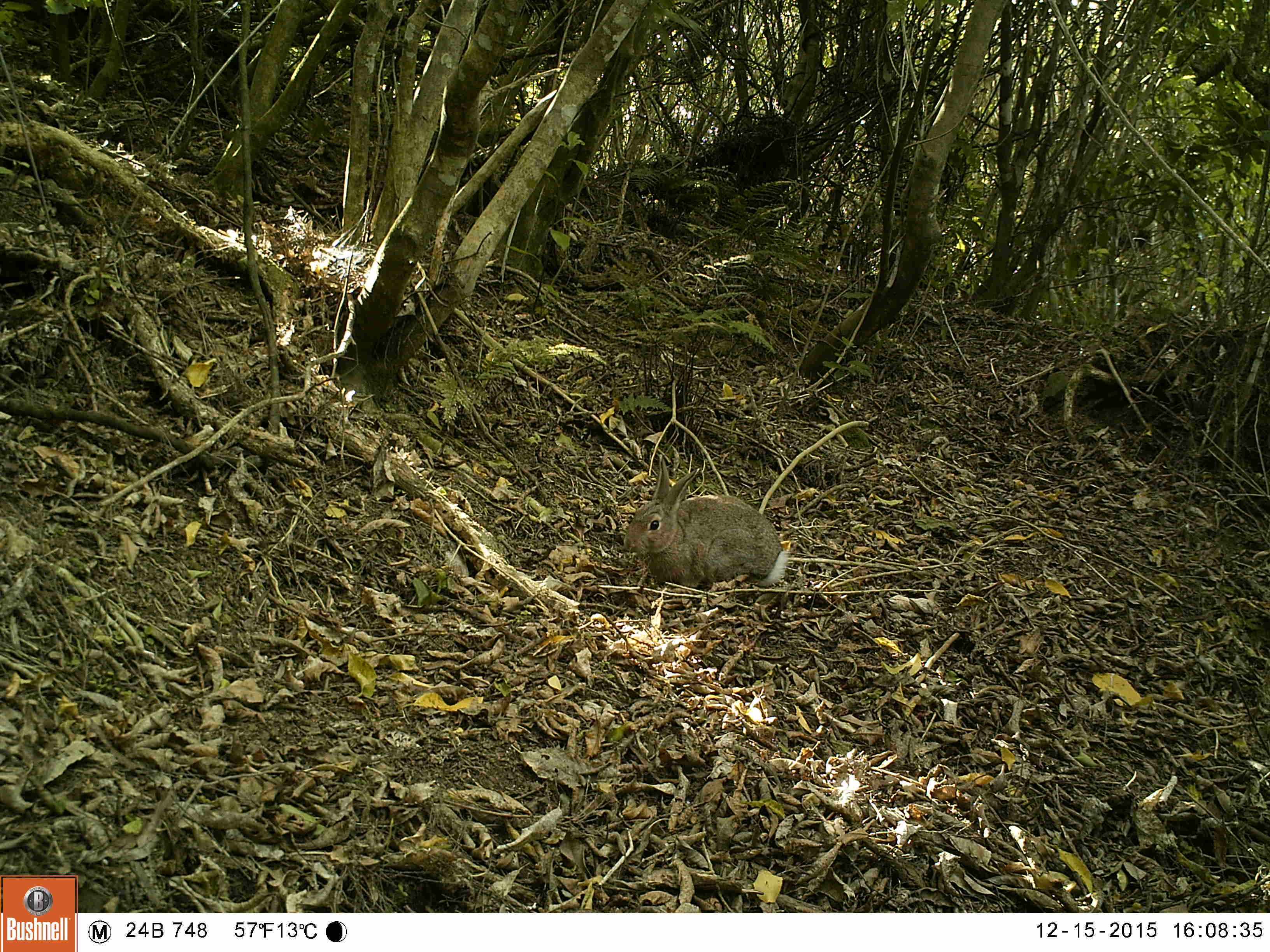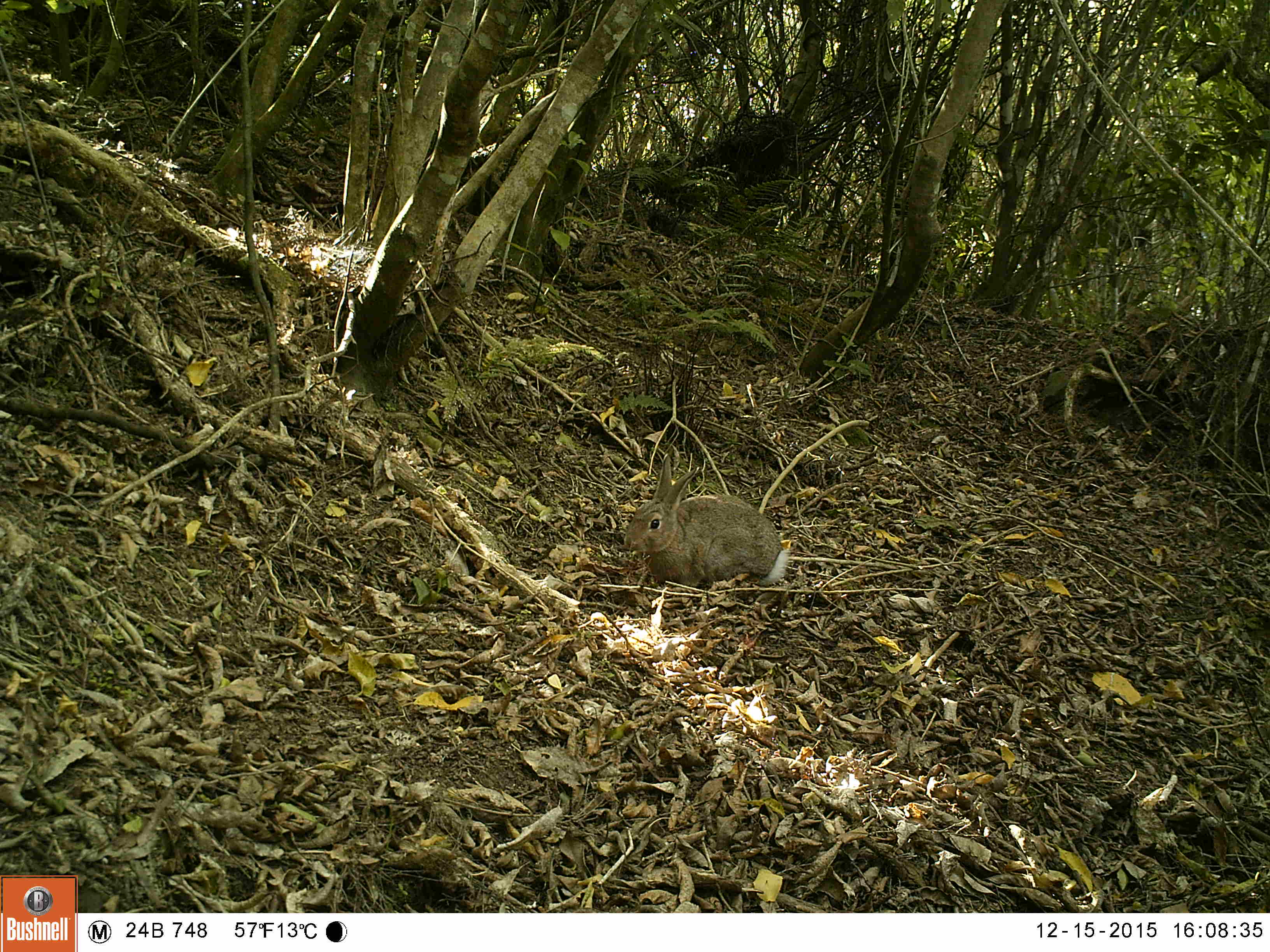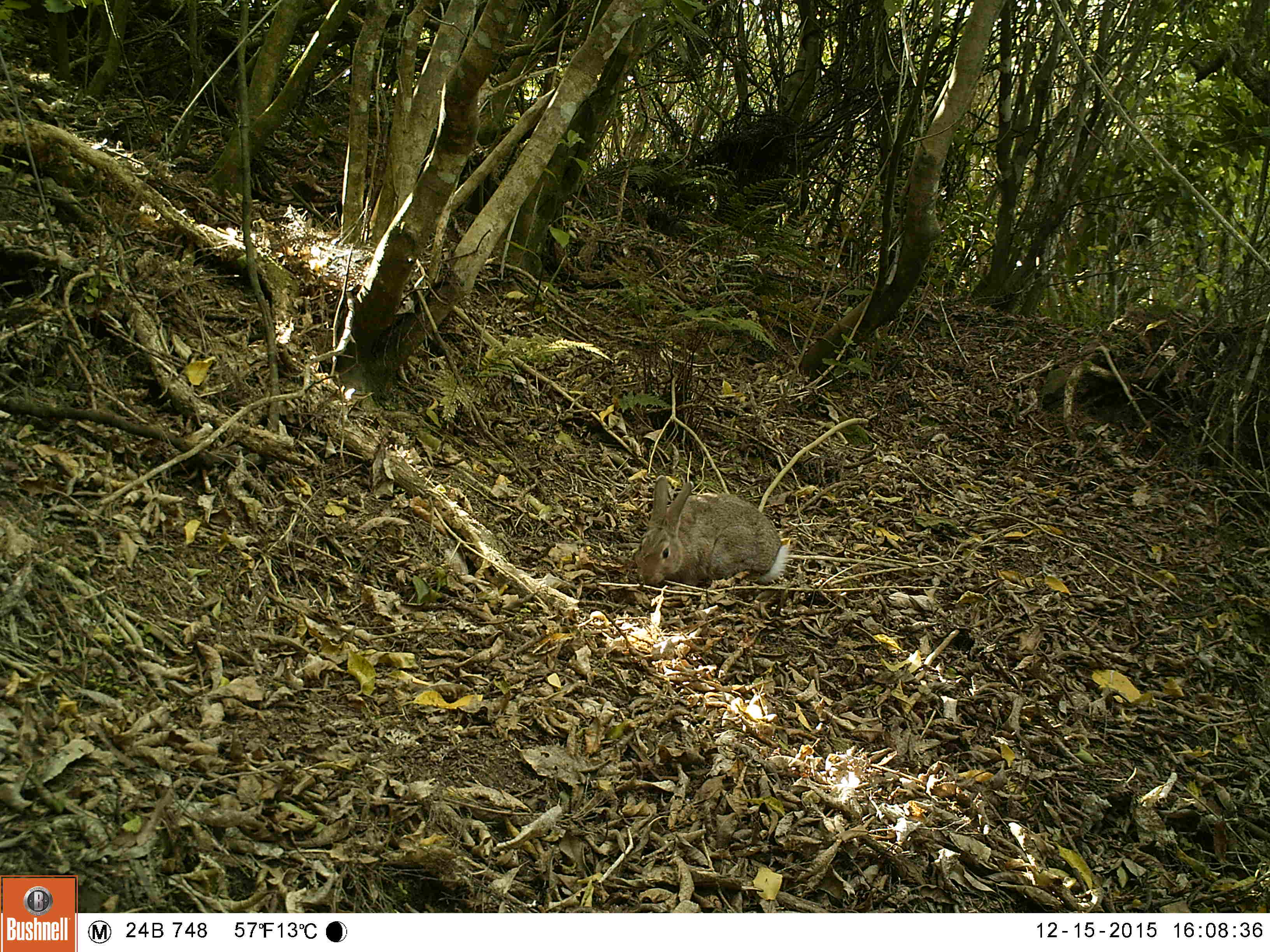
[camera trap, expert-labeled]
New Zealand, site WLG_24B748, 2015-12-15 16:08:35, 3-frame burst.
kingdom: Animalia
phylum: Chordata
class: Mammalia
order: Lagomorpha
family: Leporidae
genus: Oryctolagus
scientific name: Oryctolagus cuniculus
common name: european rabbit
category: rabbit